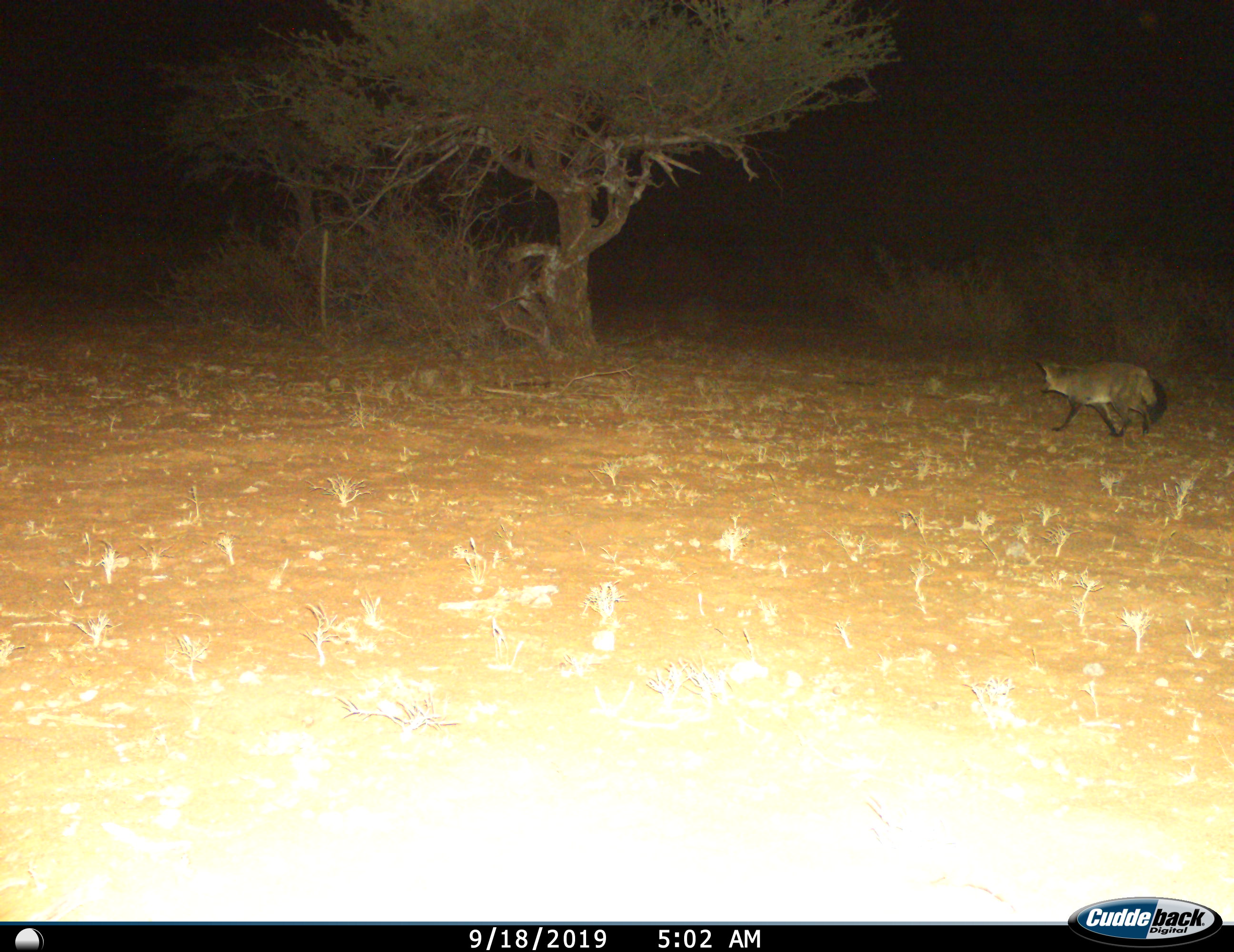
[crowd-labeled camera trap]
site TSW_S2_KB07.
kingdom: Animalia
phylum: Chordata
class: Mammalia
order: Carnivora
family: Canidae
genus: Otocyon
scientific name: Otocyon megalotis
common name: bat-eared fox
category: foxbateared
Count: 1.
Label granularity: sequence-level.